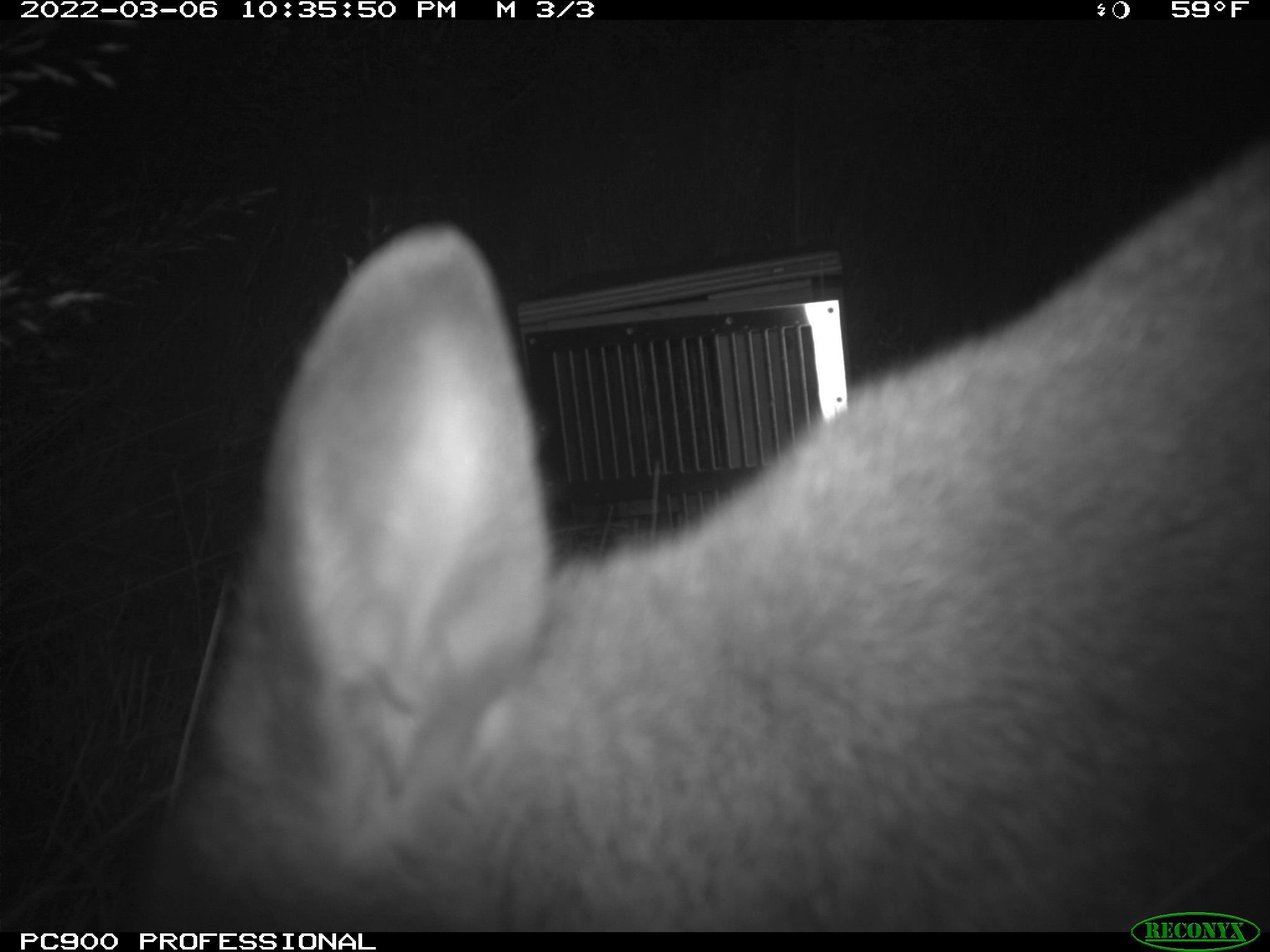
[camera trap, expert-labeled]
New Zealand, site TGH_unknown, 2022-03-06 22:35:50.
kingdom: Animalia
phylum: Chordata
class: Mammalia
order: Diprotodontia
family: Macropodidae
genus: Notamacropus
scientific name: Notamacropus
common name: wallaby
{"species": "wallaby (Notamacropus)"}